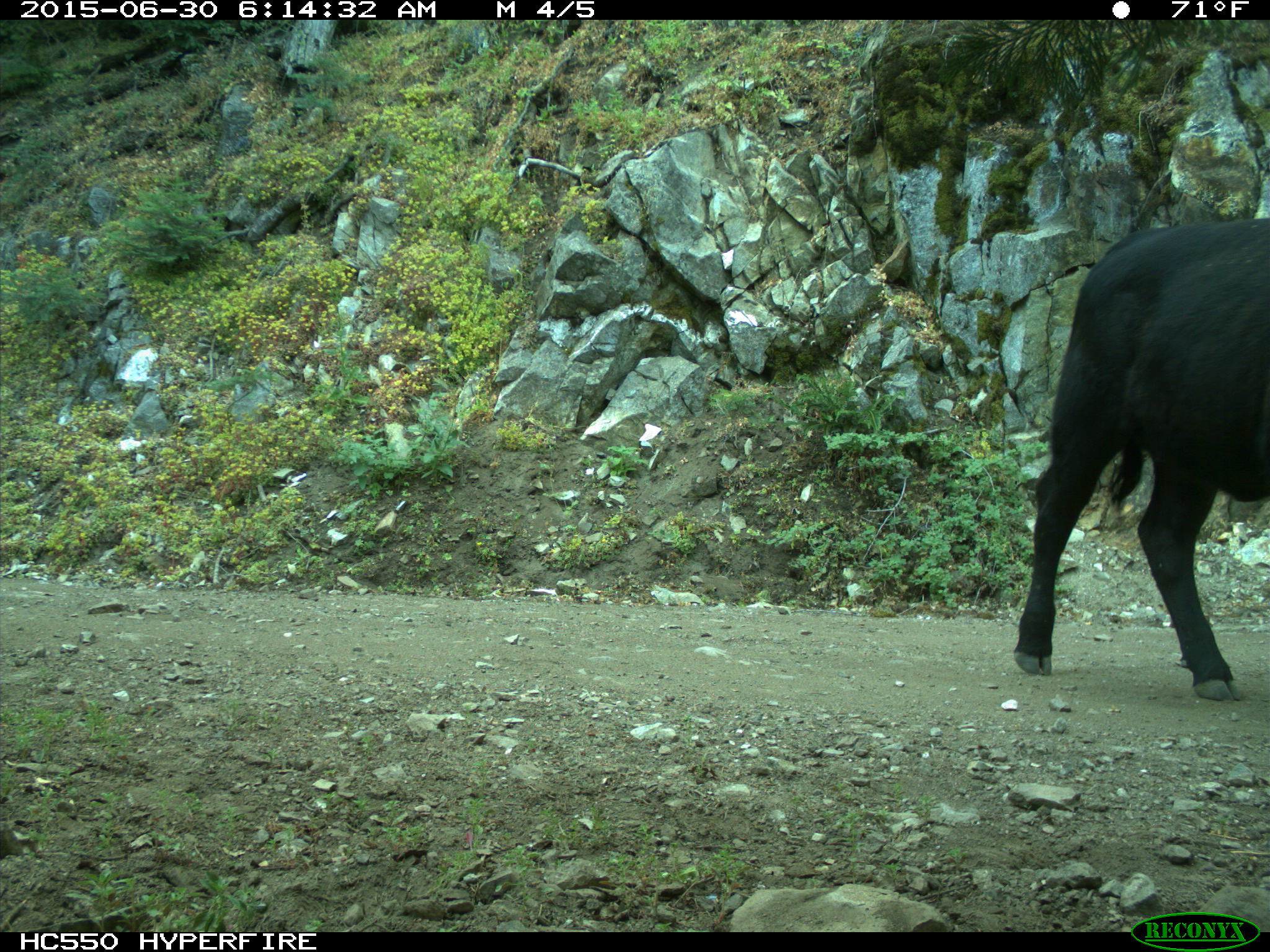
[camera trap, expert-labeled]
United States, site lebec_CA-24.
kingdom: Animalia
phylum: Chordata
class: Mammalia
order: Artiodactyla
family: Bovidae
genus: Bos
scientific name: Bos taurus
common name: domestic cow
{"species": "Bos taurus (domestic cow)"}